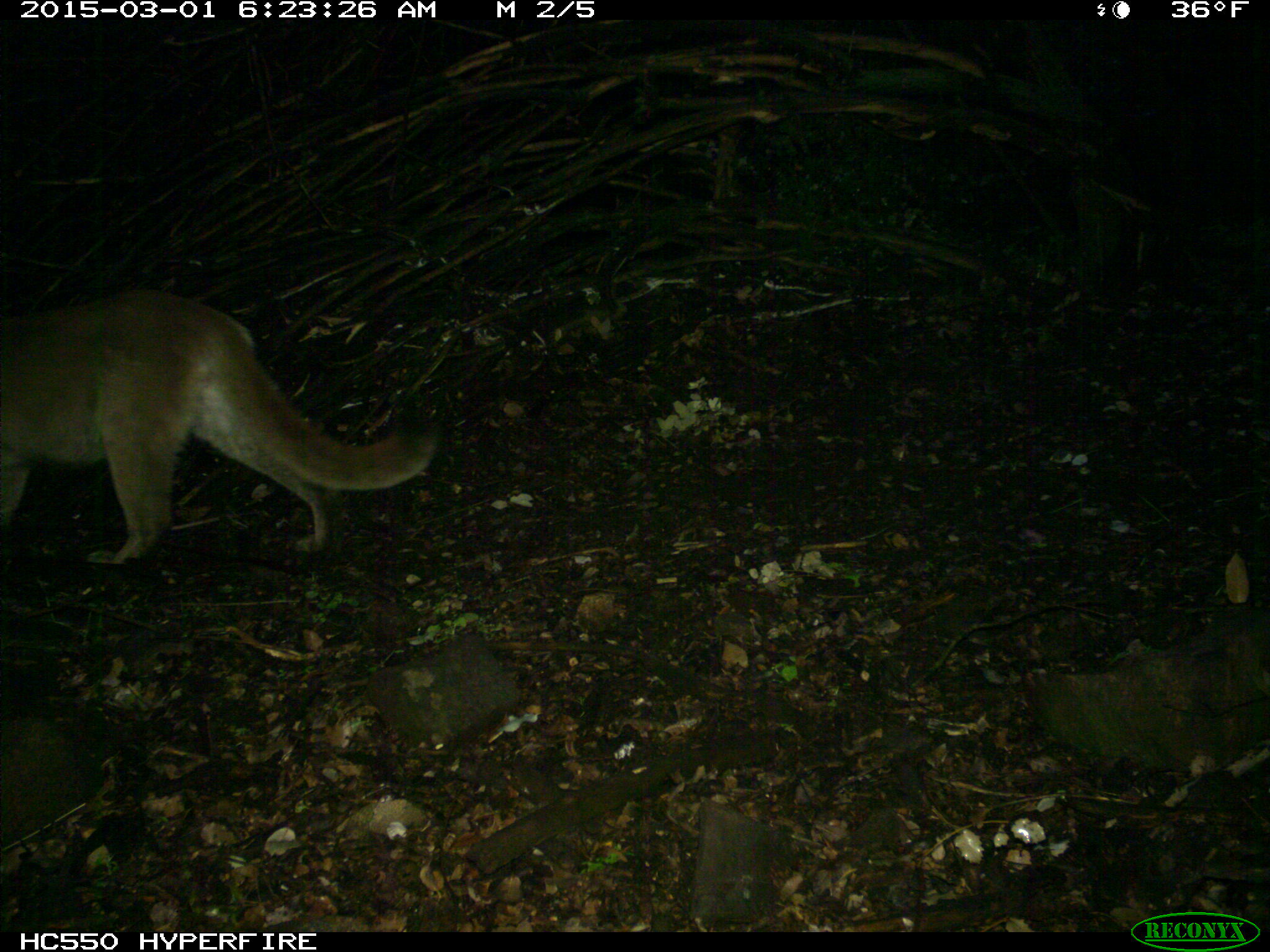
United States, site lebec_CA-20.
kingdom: Animalia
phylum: Chordata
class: Mammalia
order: Carnivora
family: Felidae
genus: Puma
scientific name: Puma concolor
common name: mountain lion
Puma concolor (mountain lion).